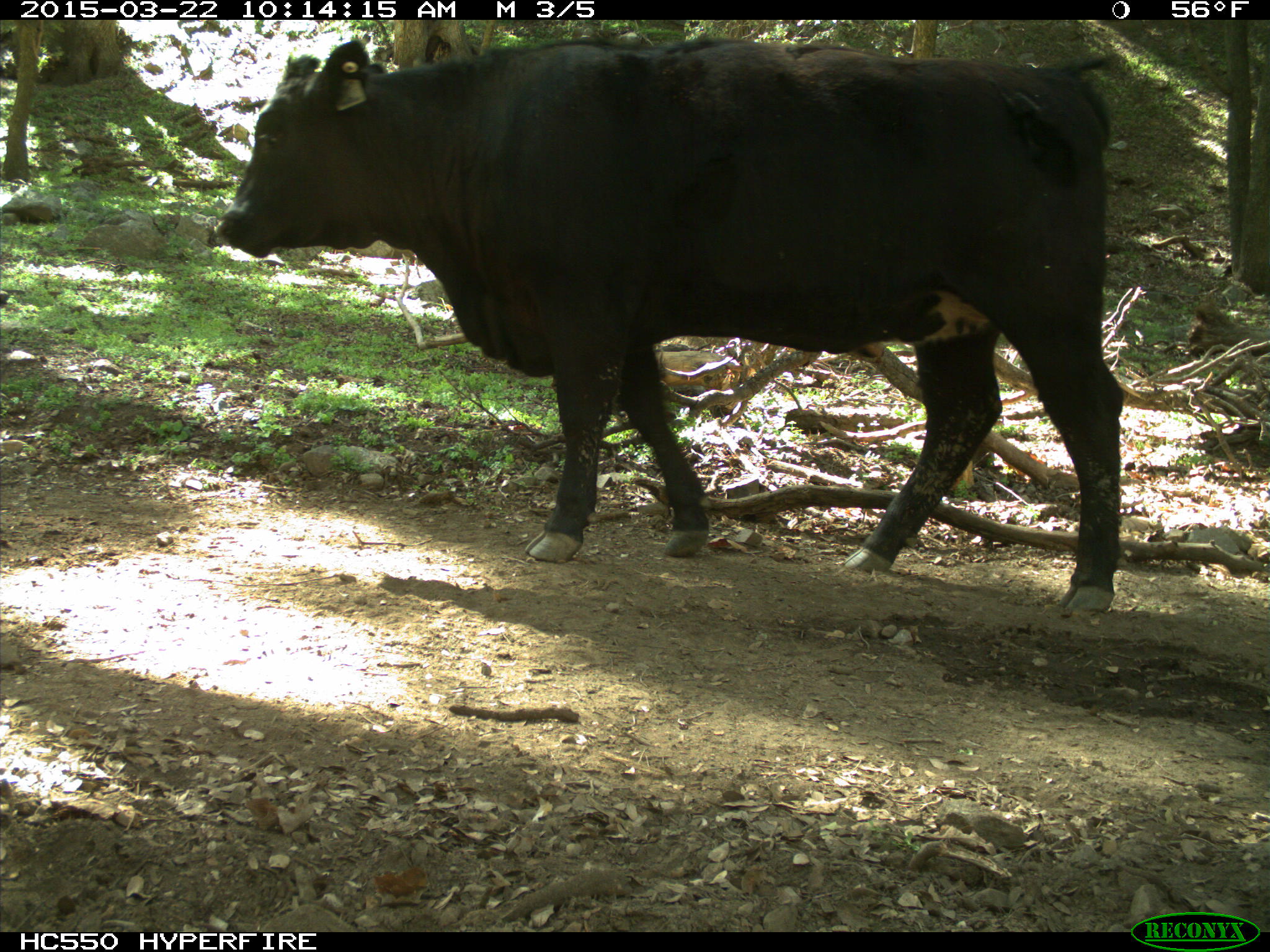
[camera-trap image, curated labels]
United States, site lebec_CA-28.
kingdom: Animalia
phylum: Chordata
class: Mammalia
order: Artiodactyla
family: Bovidae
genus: Bos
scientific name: Bos taurus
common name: domestic cow